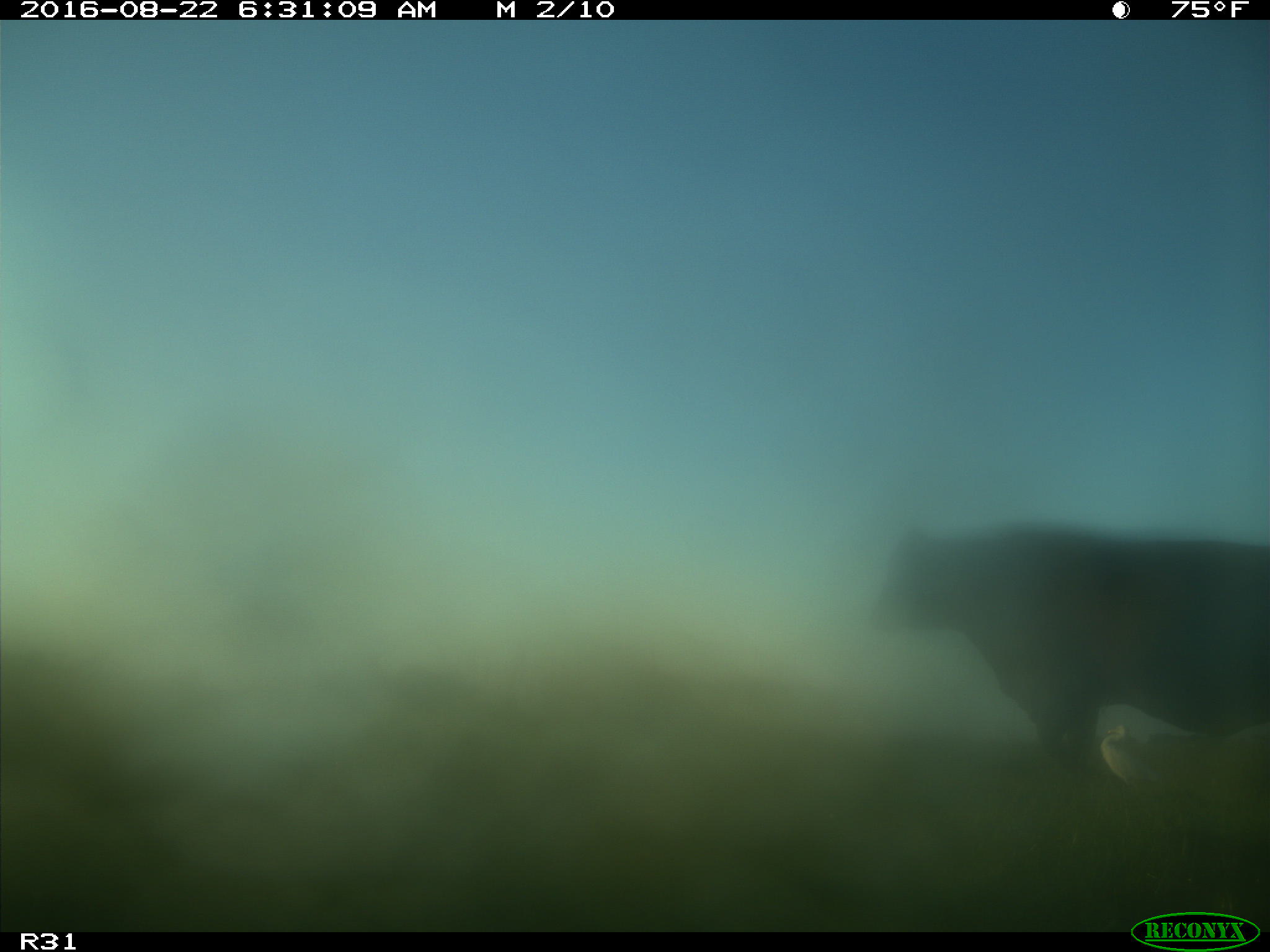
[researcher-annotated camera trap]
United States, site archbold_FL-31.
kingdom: Animalia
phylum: Chordata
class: Mammalia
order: Artiodactyla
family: Bovidae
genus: Bos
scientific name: Bos taurus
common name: domestic cow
Bos taurus (domestic cow).